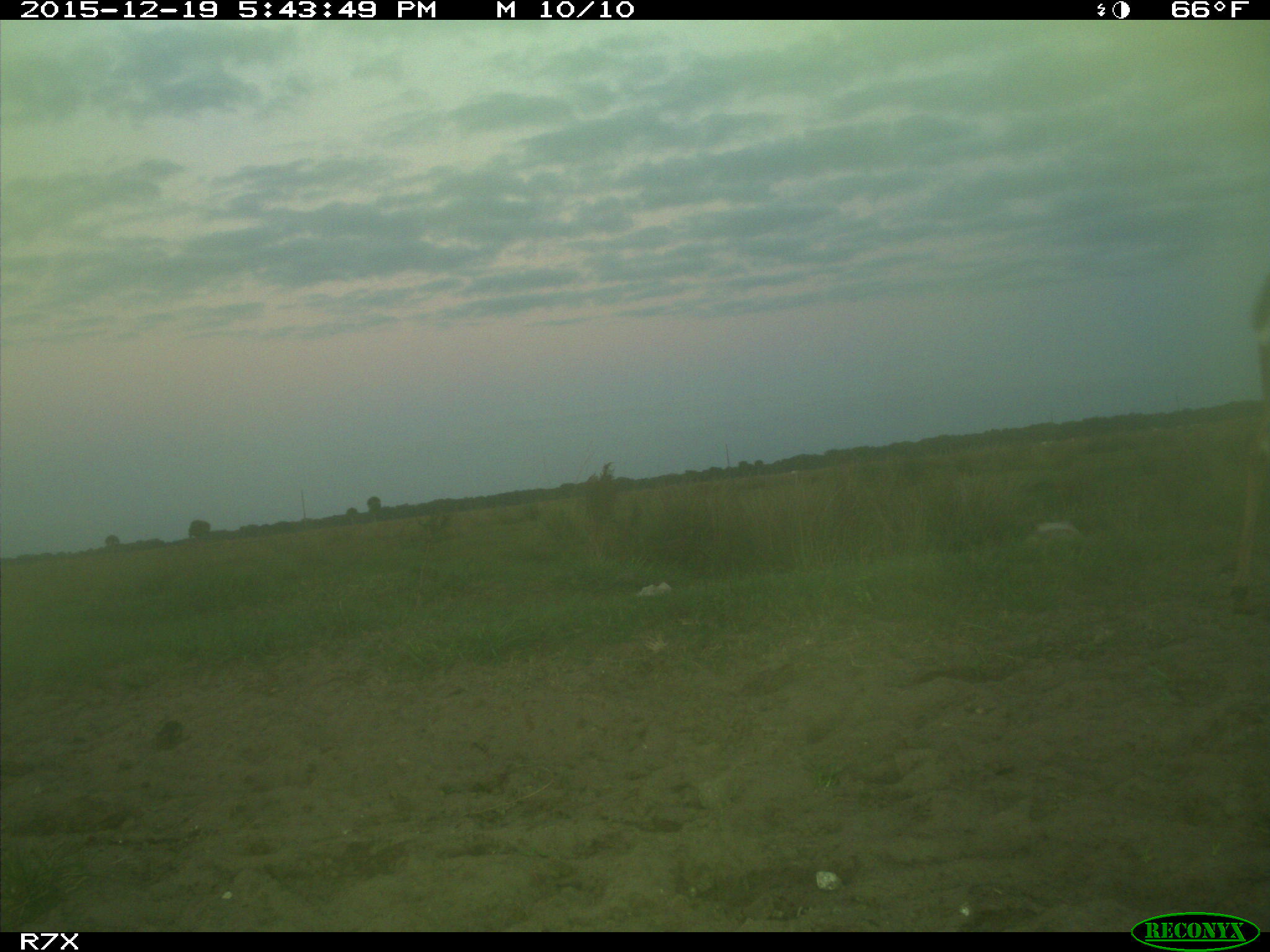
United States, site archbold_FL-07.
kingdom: Animalia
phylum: Chordata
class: Mammalia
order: Artiodactyla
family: Cervidae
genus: Odocoileus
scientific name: Odocoileus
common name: deer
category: unidentified deer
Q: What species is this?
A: Unidentified deer (deer) (Odocoileus).